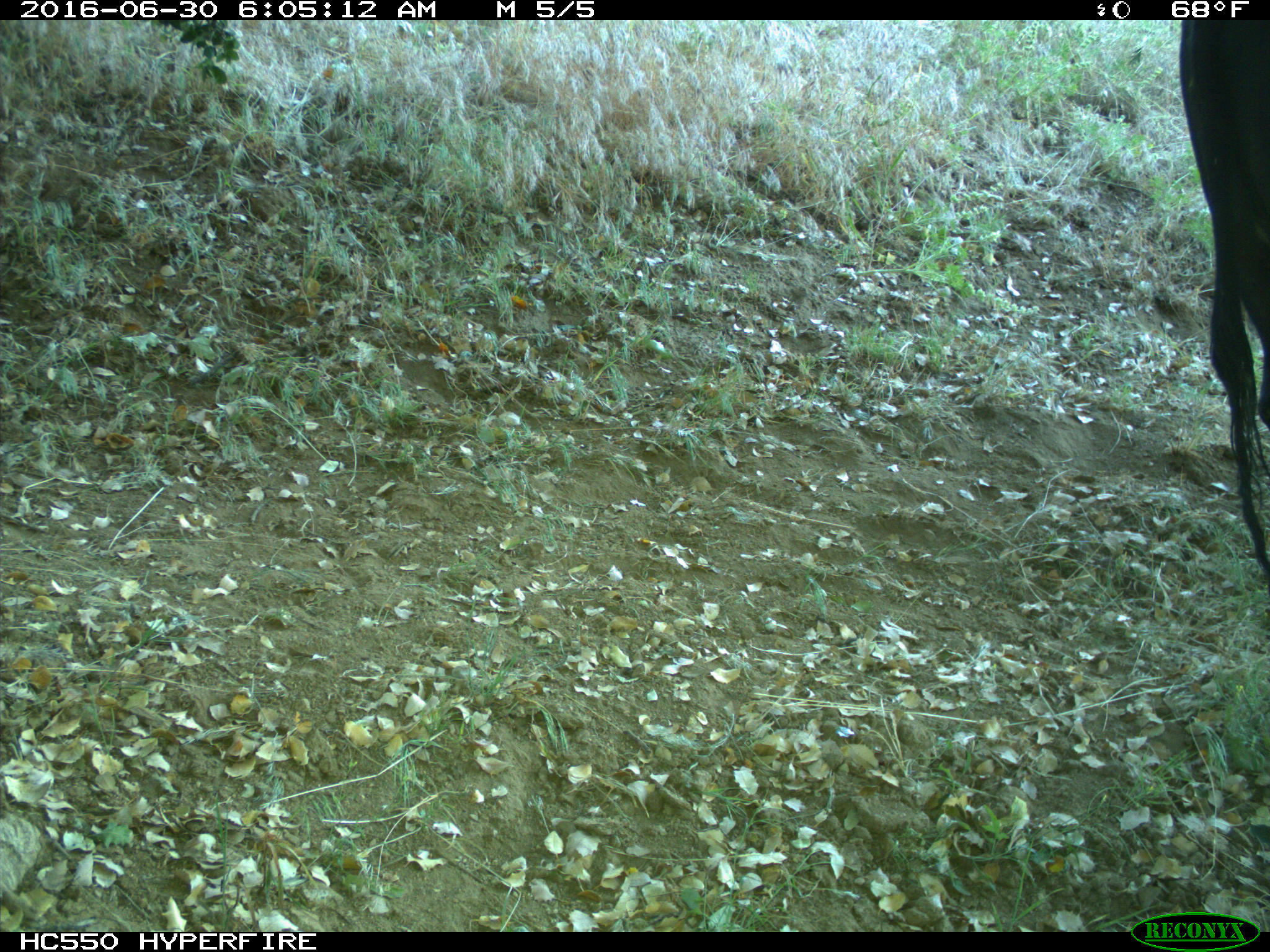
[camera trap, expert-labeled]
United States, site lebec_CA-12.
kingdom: Animalia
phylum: Chordata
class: Mammalia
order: Artiodactyla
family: Bovidae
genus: Bos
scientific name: Bos taurus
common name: domestic cow